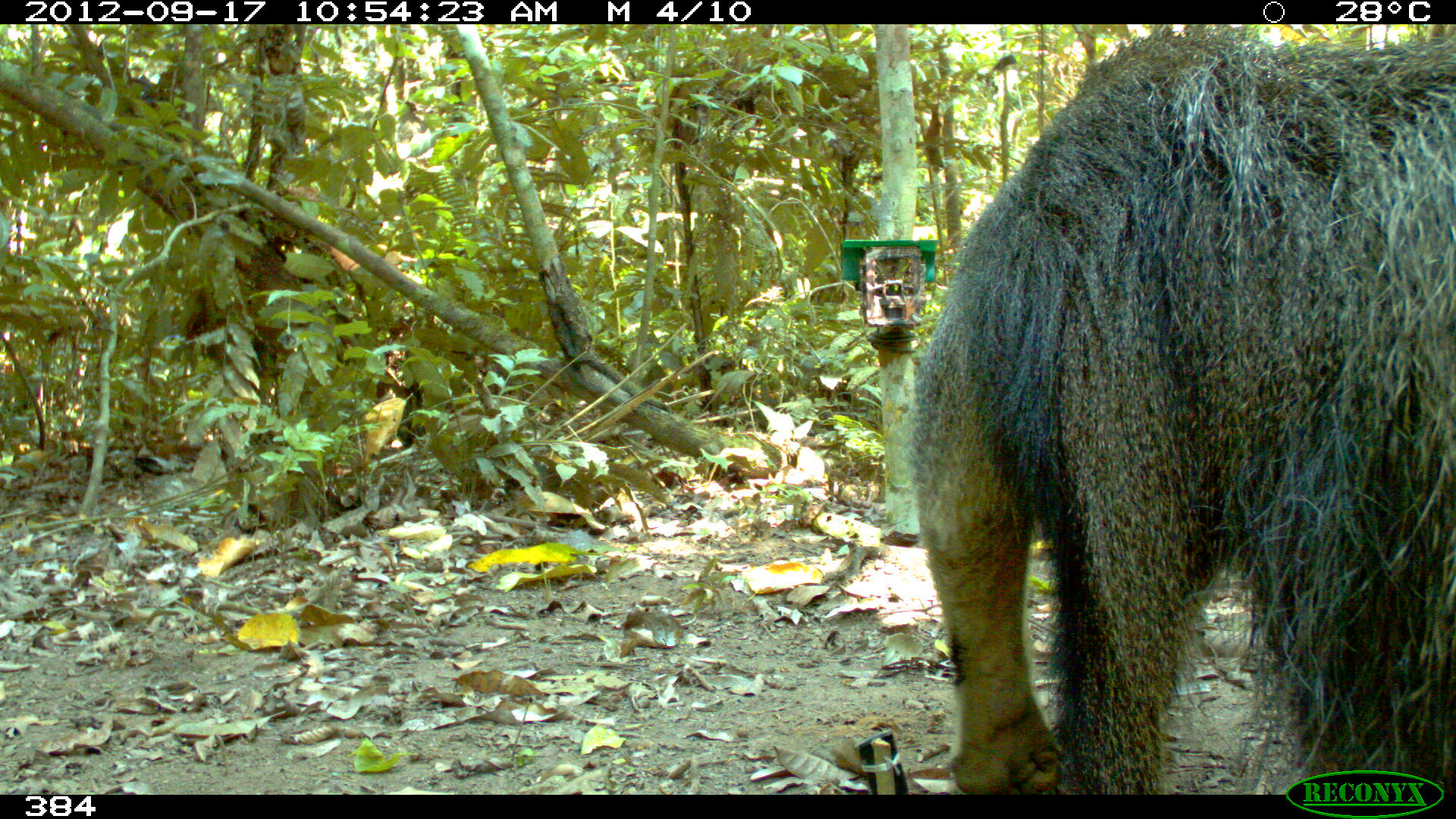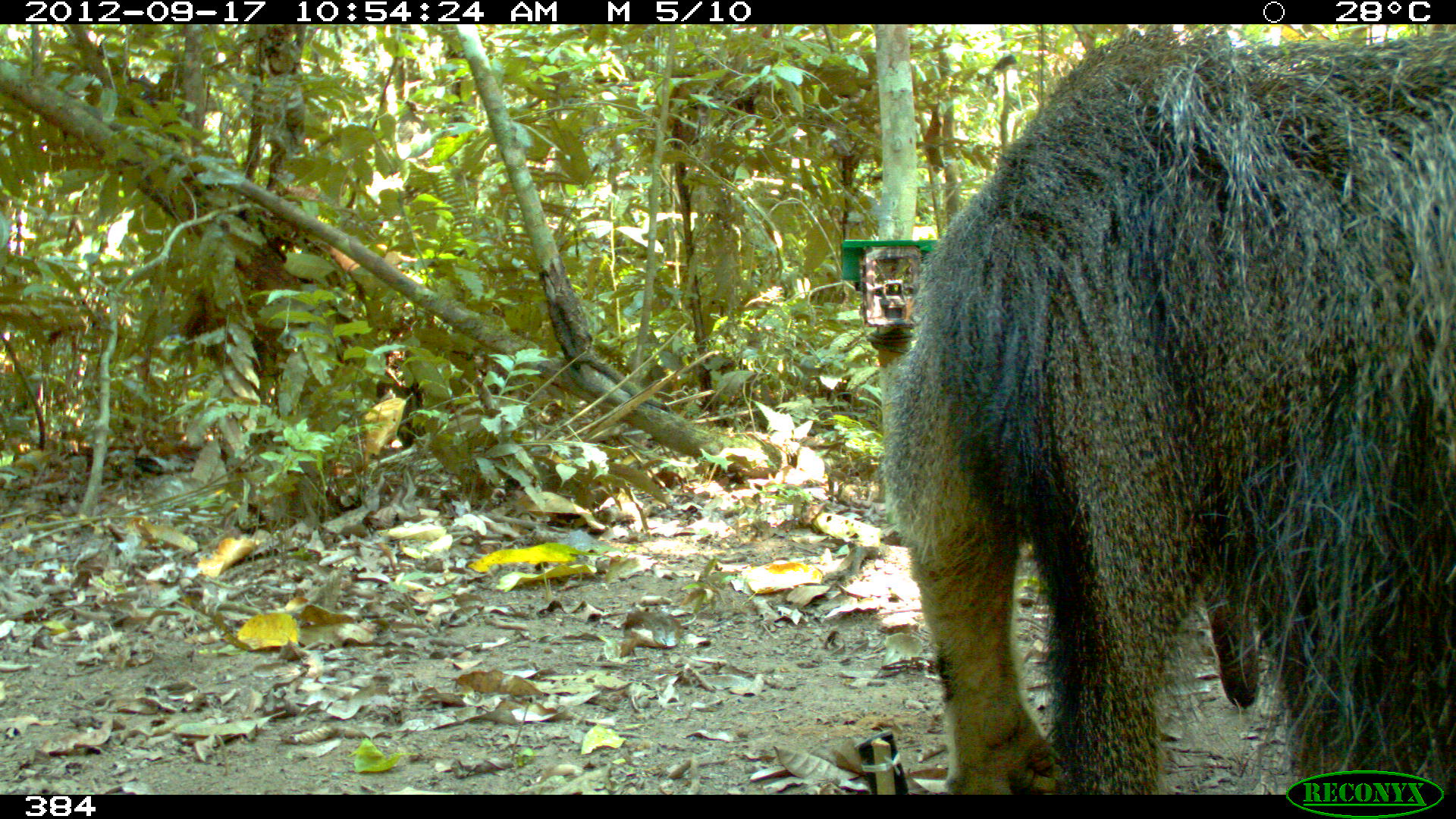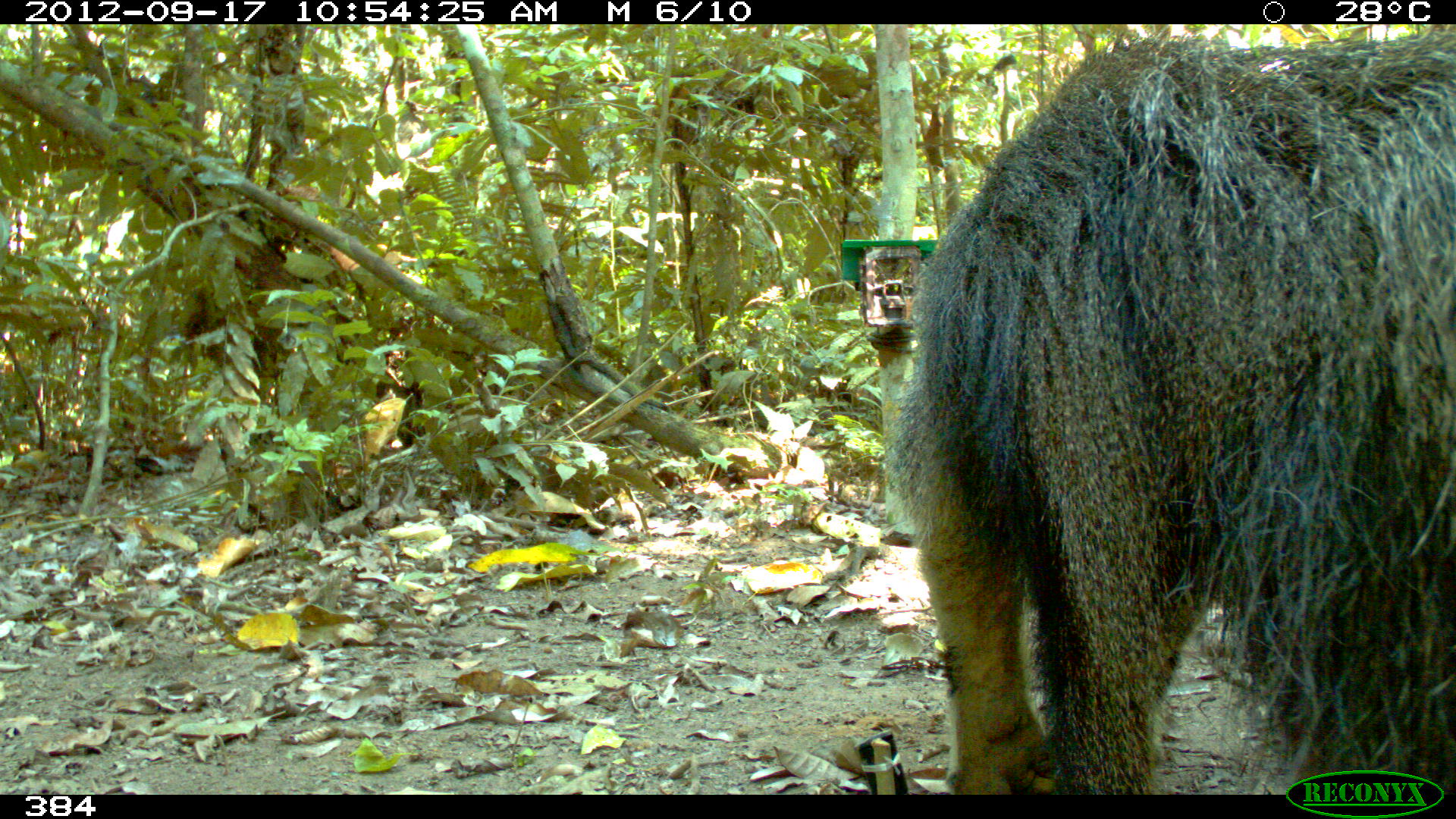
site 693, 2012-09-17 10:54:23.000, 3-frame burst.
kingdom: Animalia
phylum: Chordata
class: Mammalia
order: Pilosa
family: Myrmecophagidae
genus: Myrmecophaga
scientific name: Myrmecophaga tridactyla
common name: giant anteater